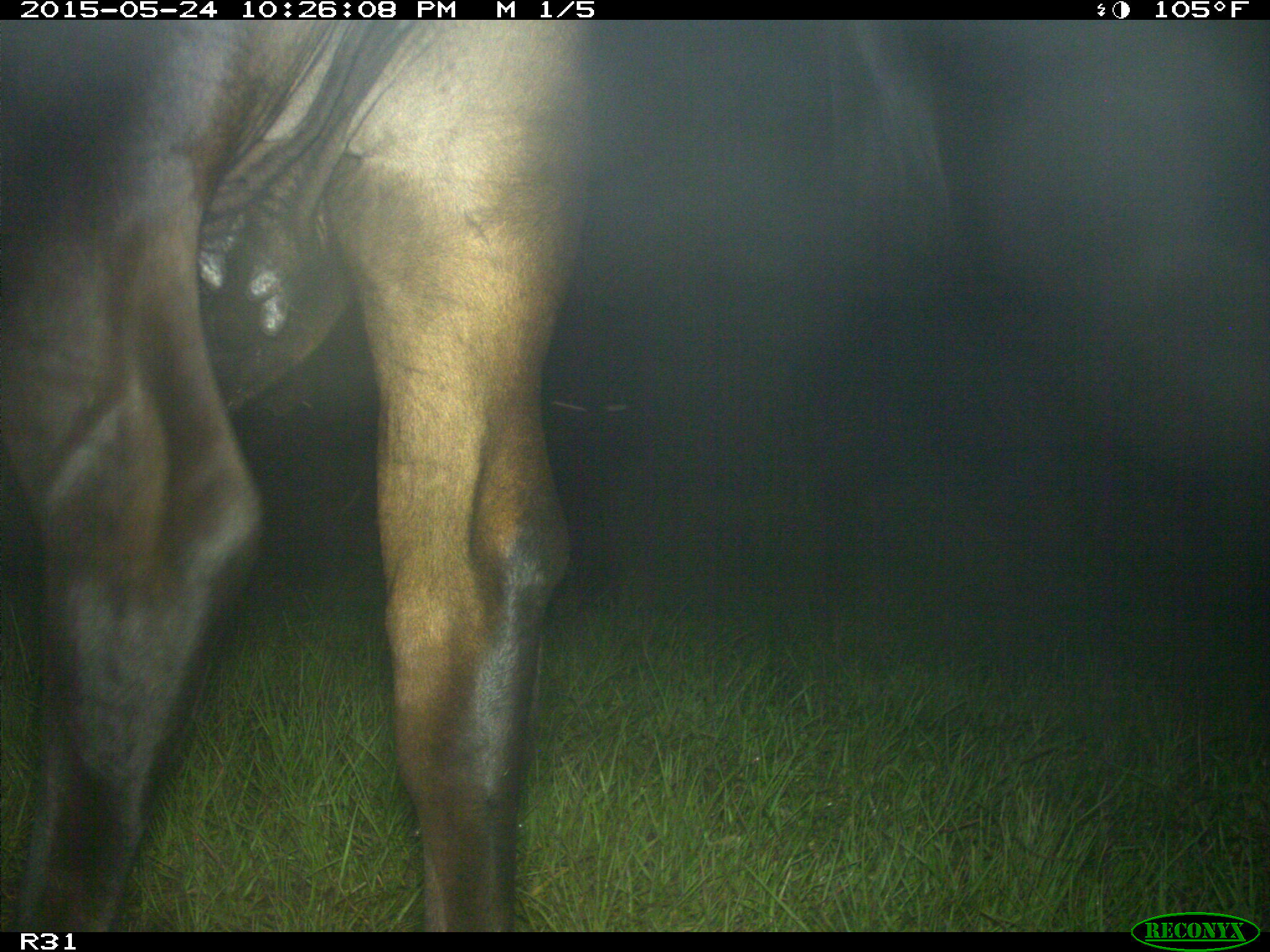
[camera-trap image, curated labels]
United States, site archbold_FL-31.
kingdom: Animalia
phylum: Chordata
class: Mammalia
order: Artiodactyla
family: Bovidae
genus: Bos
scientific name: Bos taurus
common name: domestic cow